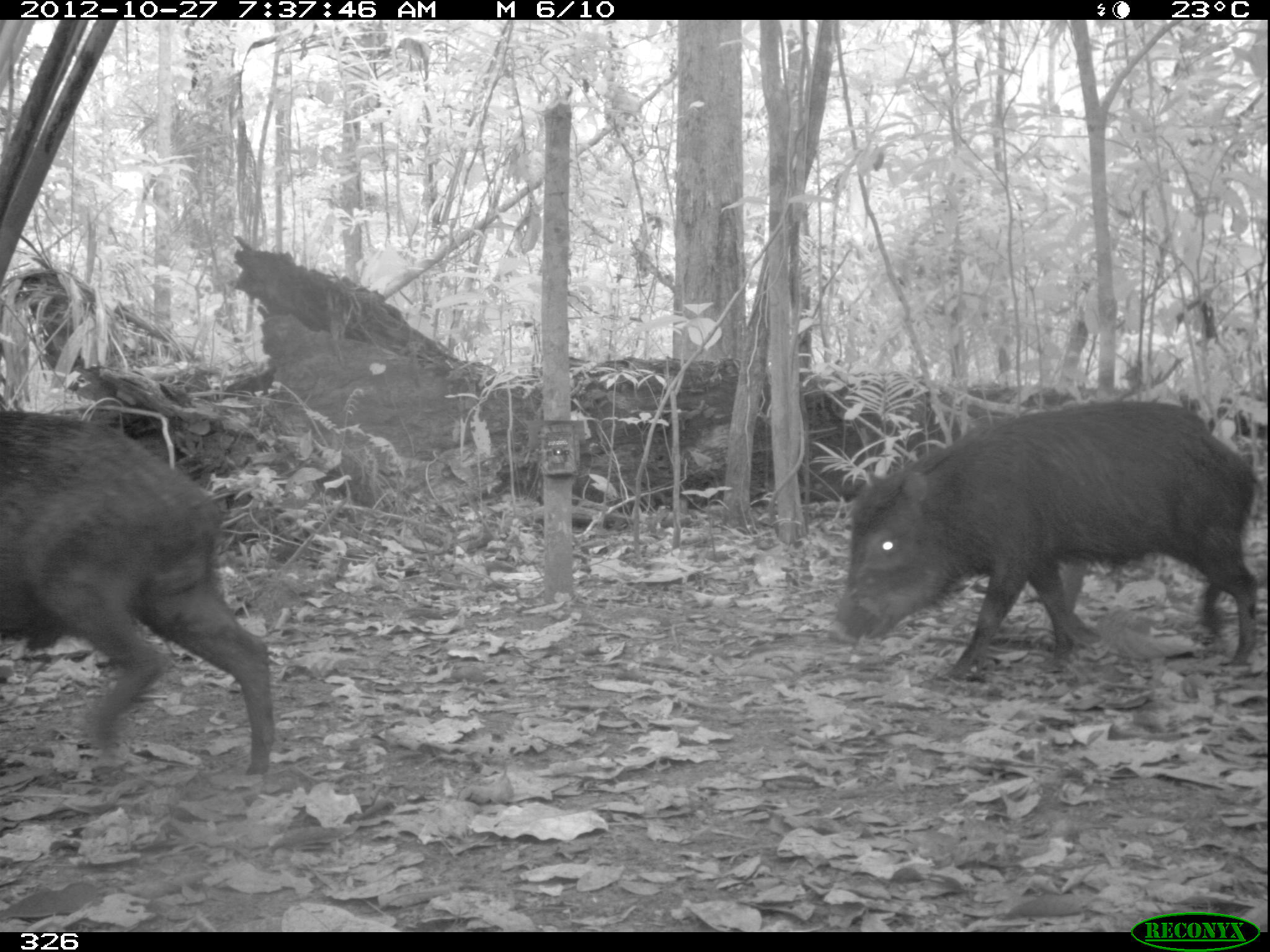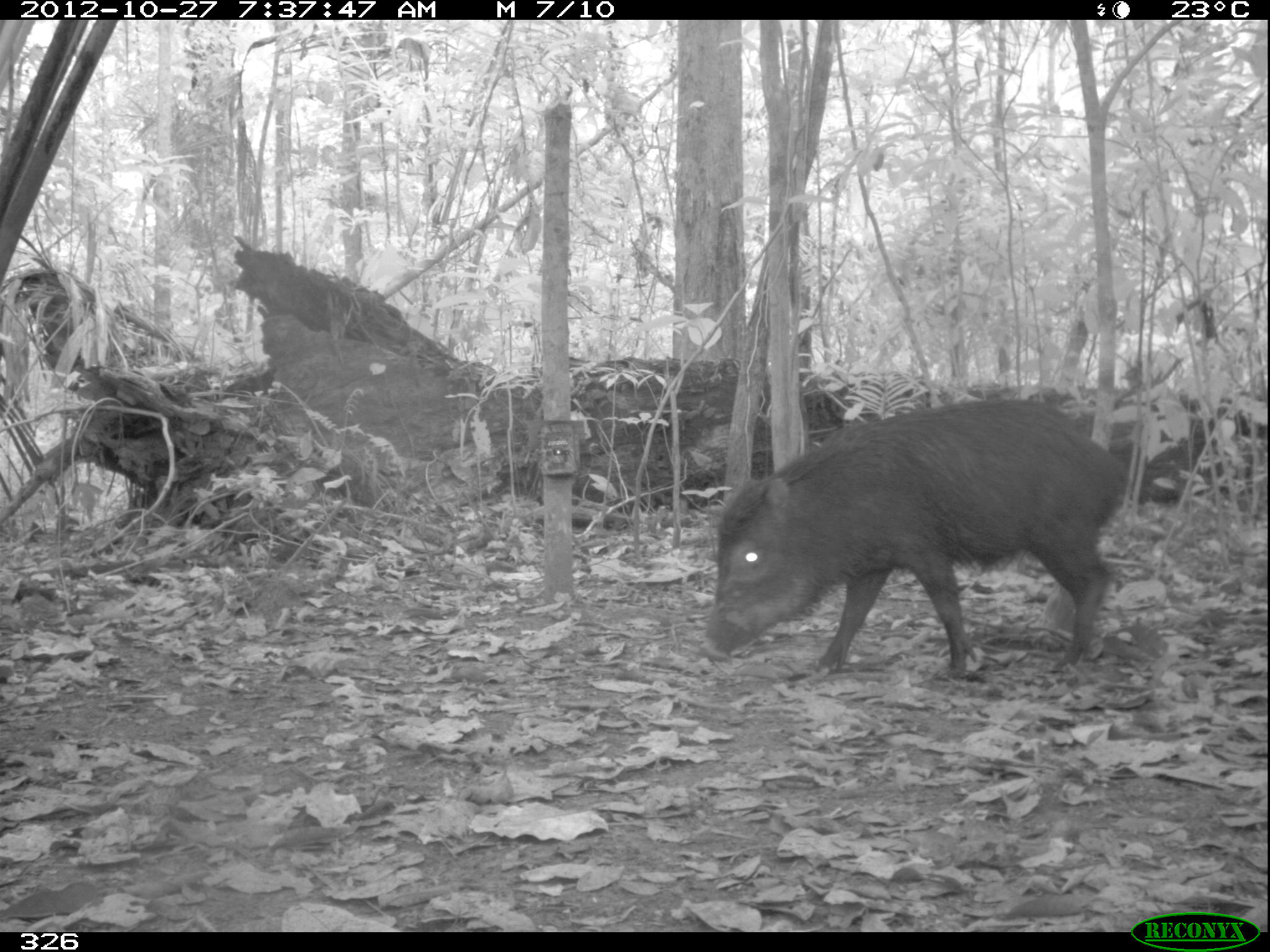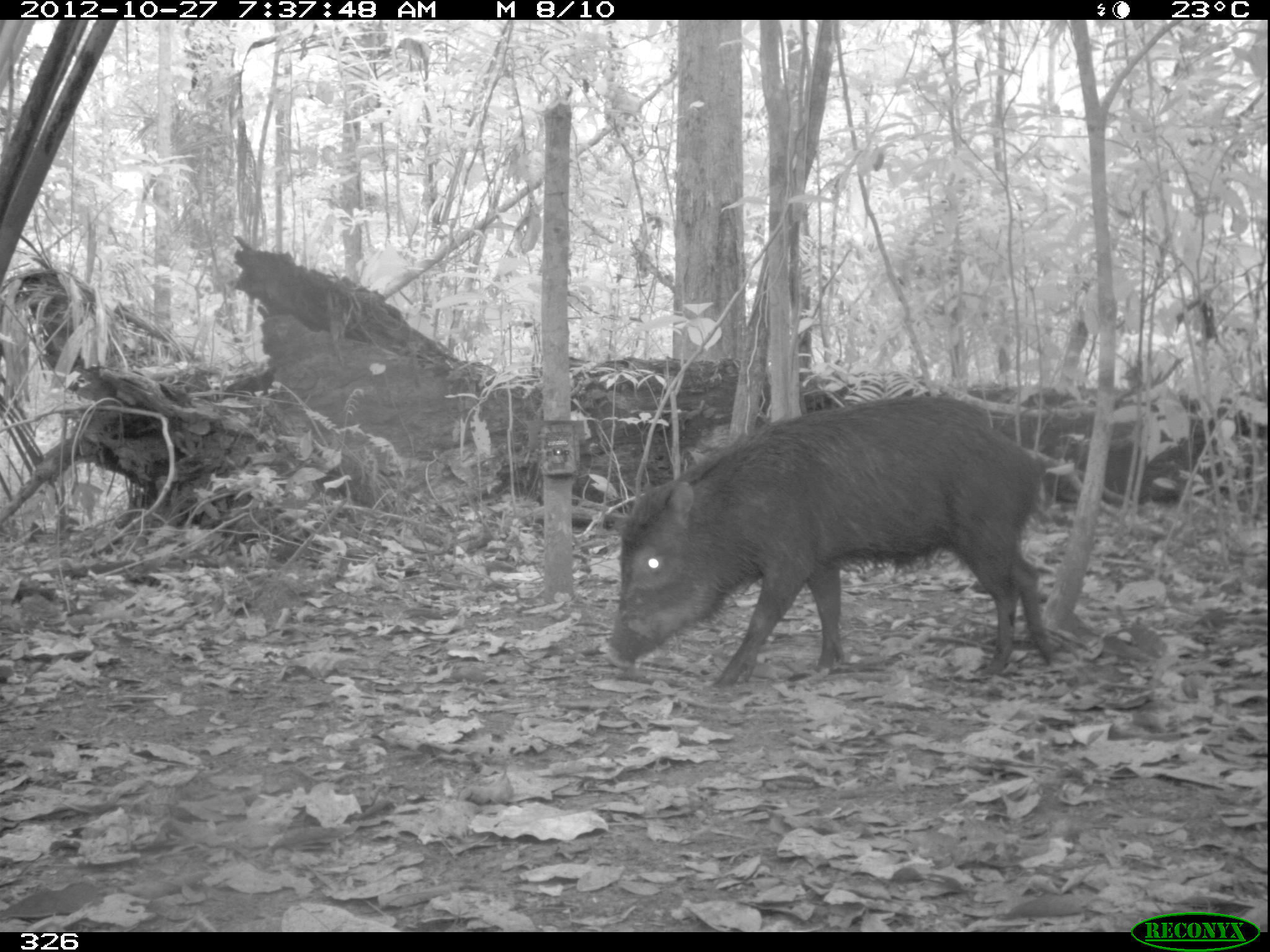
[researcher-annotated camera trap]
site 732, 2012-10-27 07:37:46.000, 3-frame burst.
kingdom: Animalia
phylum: Chordata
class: Mammalia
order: Artiodactyla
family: Tayassuidae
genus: Tayassu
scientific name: Tayassu pecari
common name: white-lipped peccary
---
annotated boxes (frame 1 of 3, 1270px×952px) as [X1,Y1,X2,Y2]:
tayassu pecari: [827,400,1257,682]; [0,408,274,776]